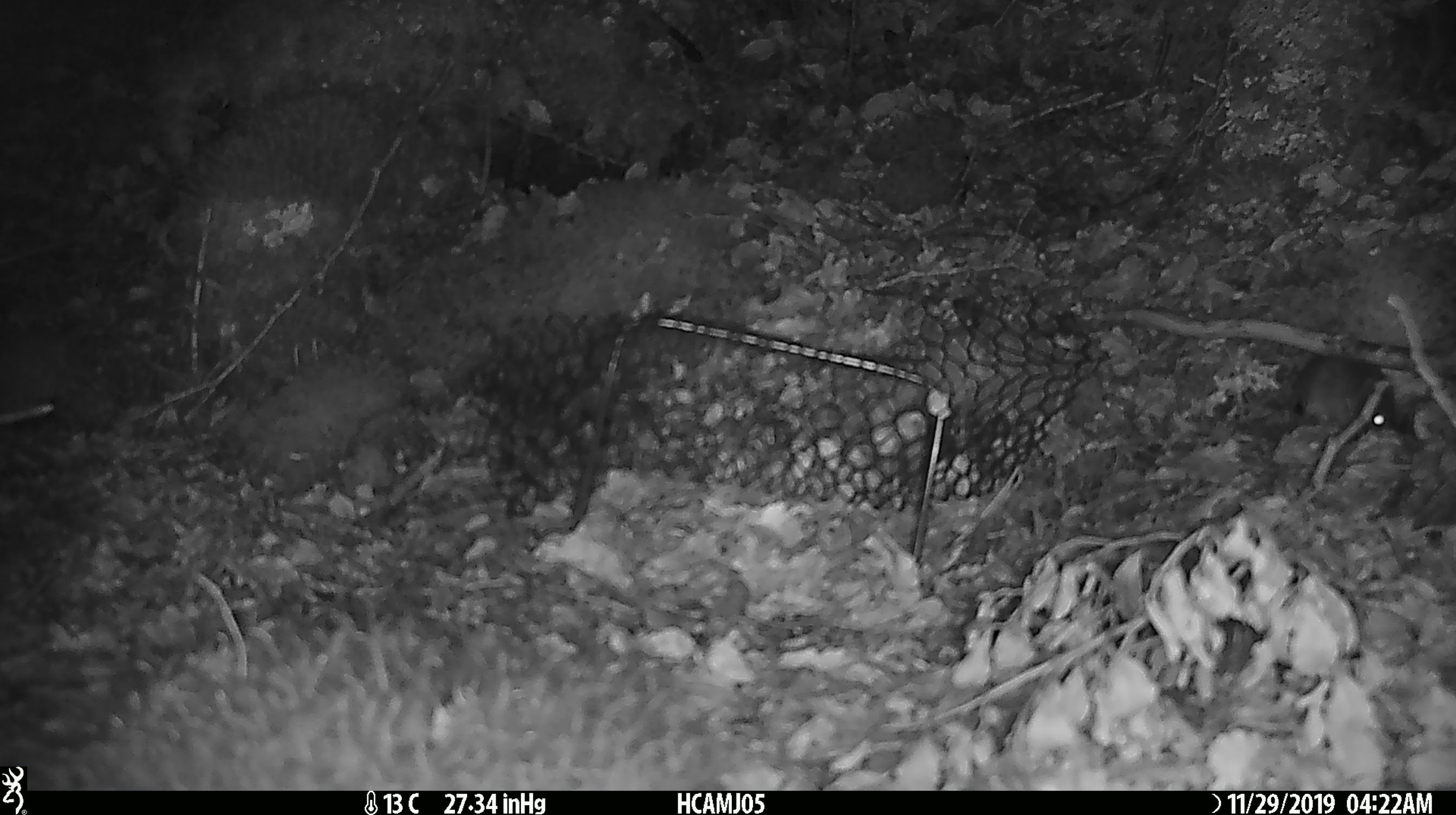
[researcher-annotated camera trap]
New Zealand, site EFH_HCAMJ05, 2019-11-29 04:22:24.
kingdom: Animalia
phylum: Chordata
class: Mammalia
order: Rodentia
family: Muridae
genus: Mus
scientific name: Mus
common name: mouse